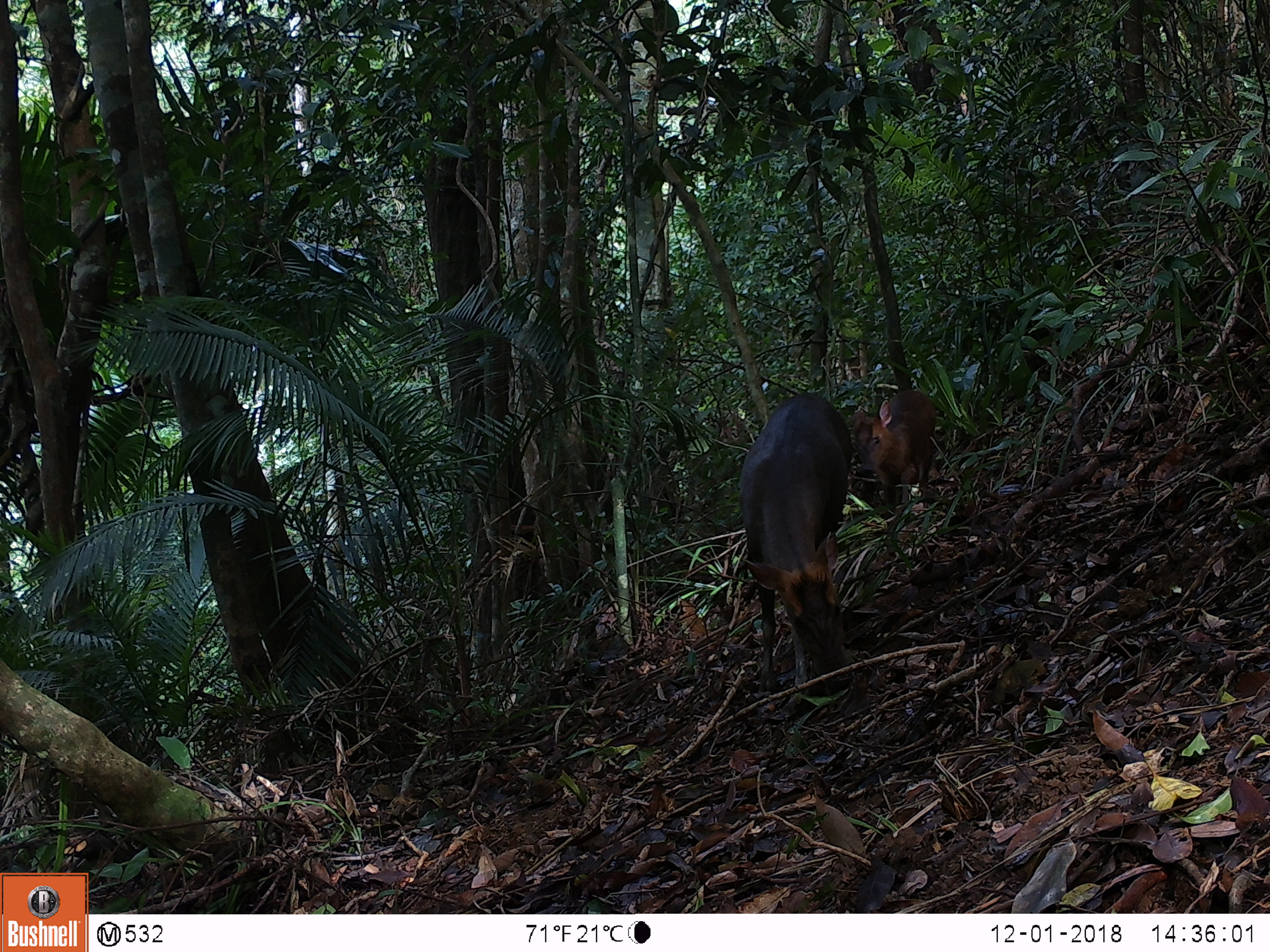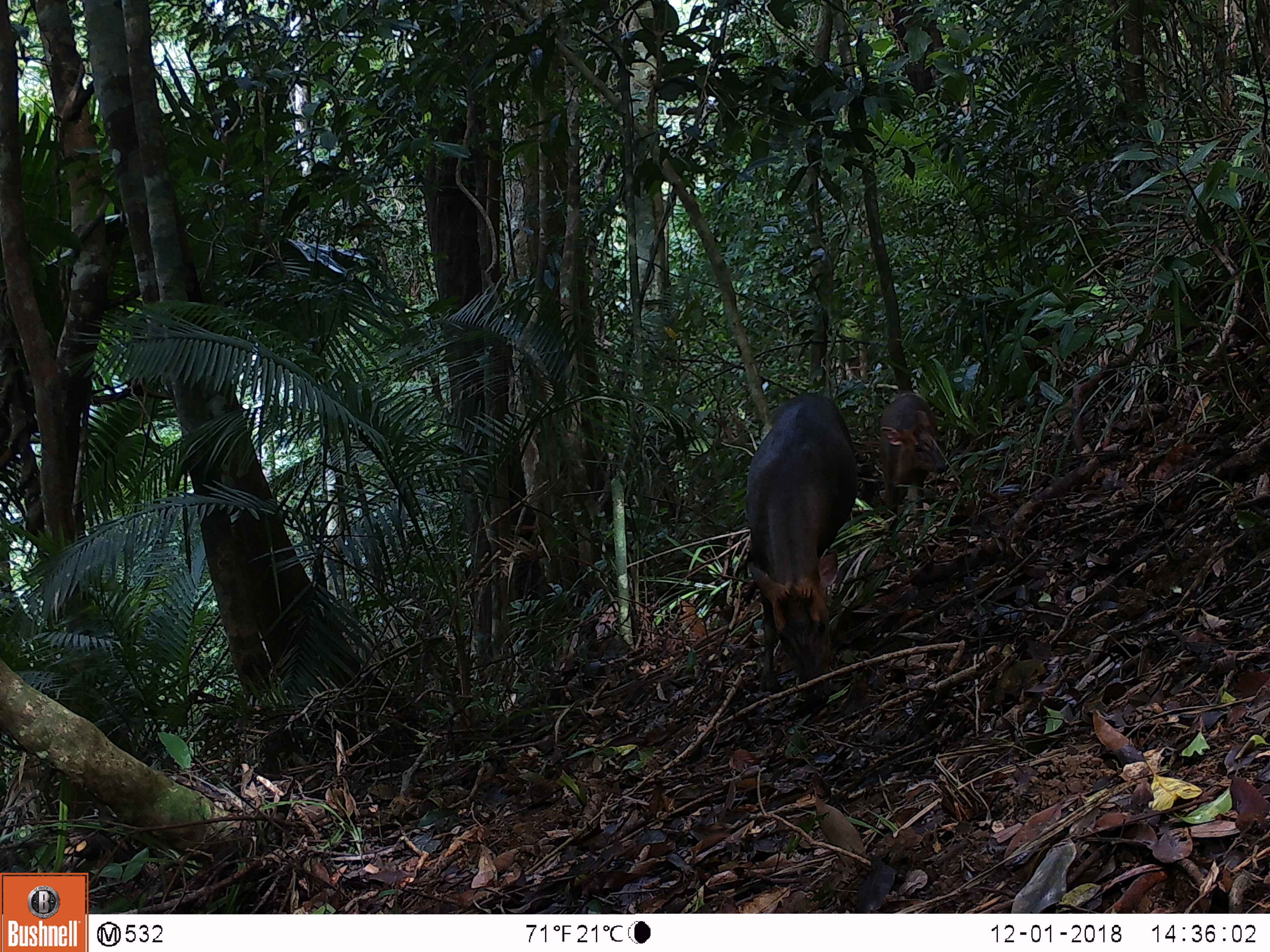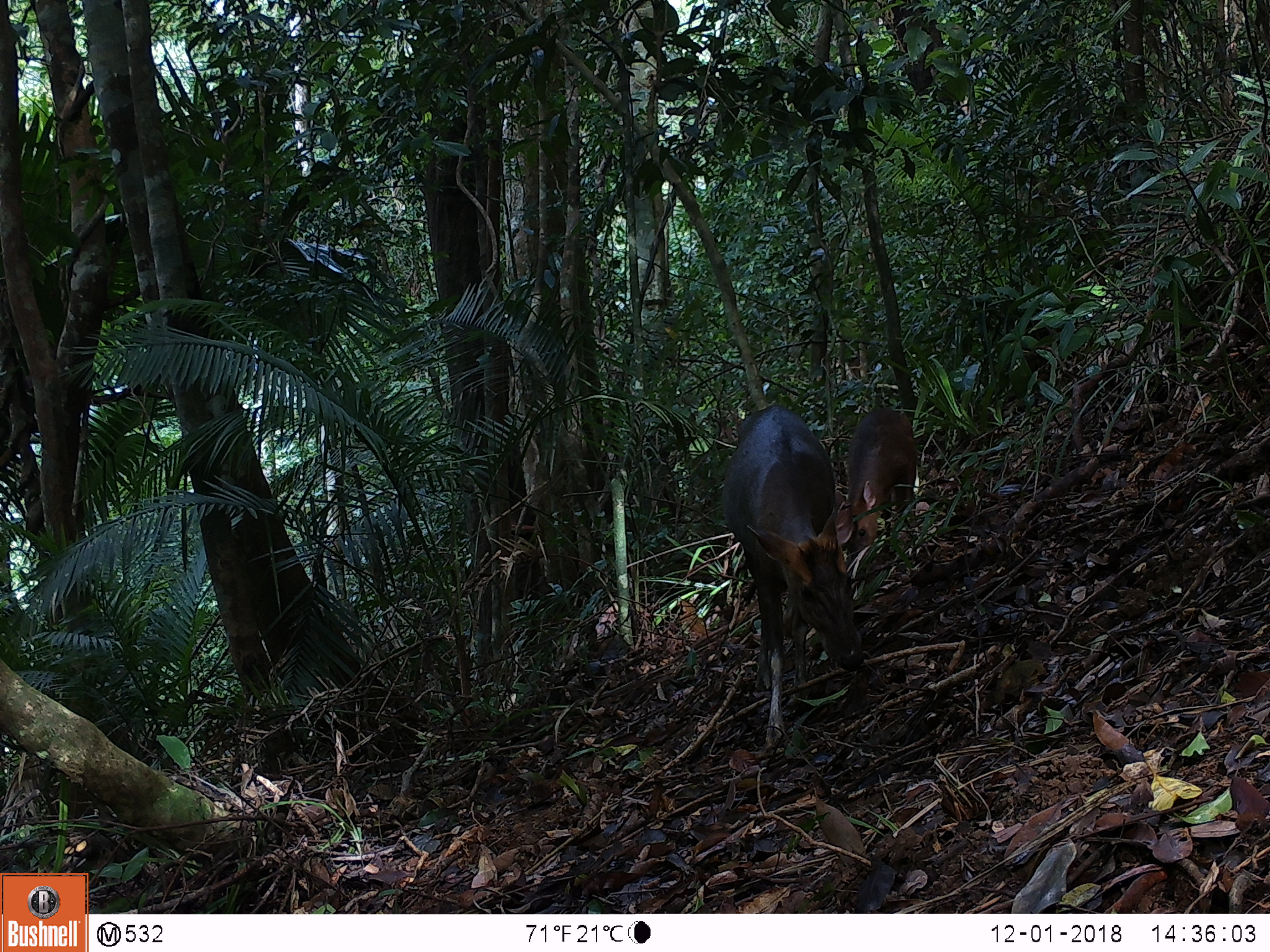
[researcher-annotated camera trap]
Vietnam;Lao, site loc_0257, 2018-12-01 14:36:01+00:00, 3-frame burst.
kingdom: Animalia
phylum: Chordata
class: Mammalia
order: Artiodactyla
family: Cervidae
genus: Muntiacus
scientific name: Muntiacus rooseveltorum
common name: roosevelt's muntjac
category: roosevelts muntjac group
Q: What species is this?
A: Roosevelts muntjac group (roosevelt's muntjac) (Muntiacus rooseveltorum).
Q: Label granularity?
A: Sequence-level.